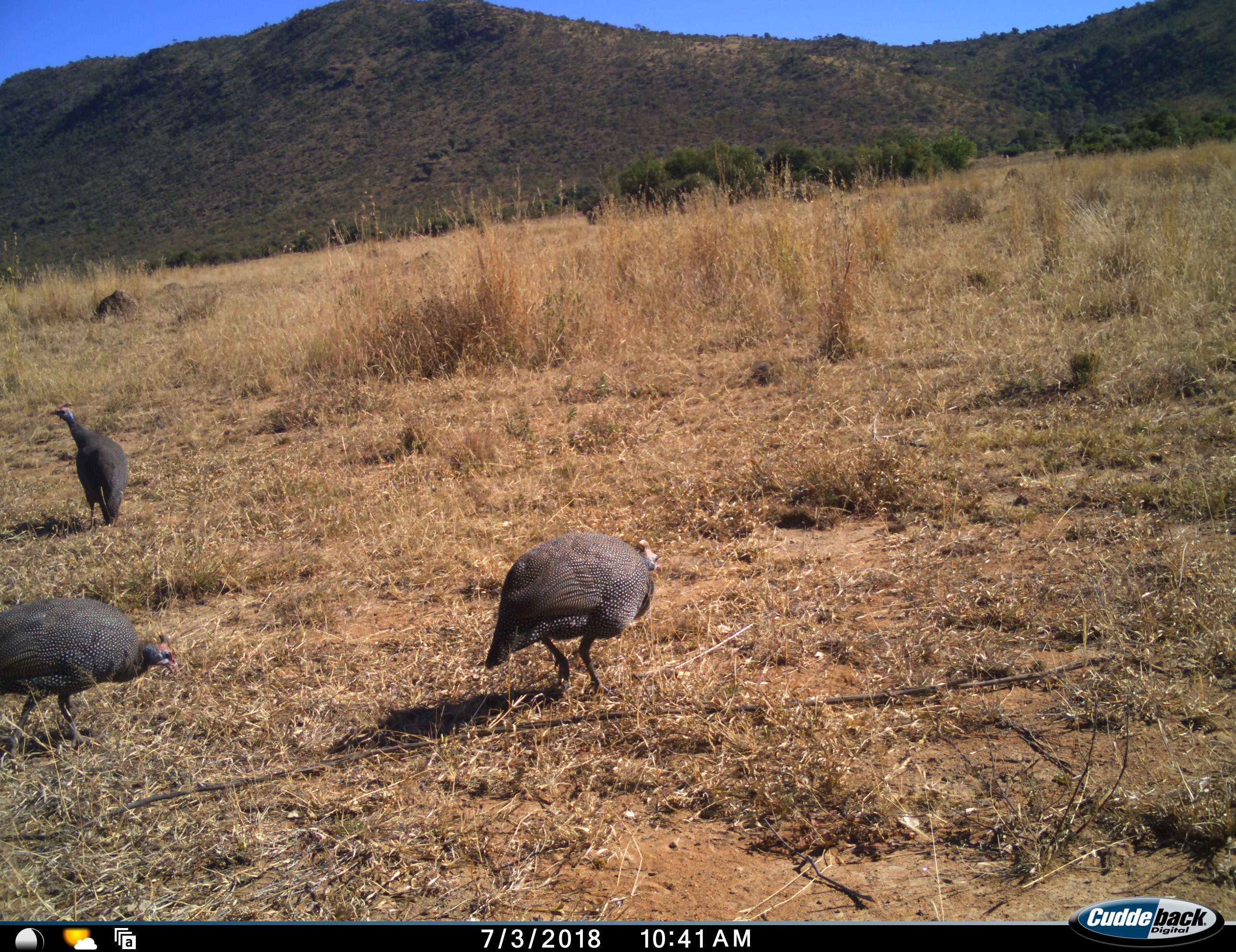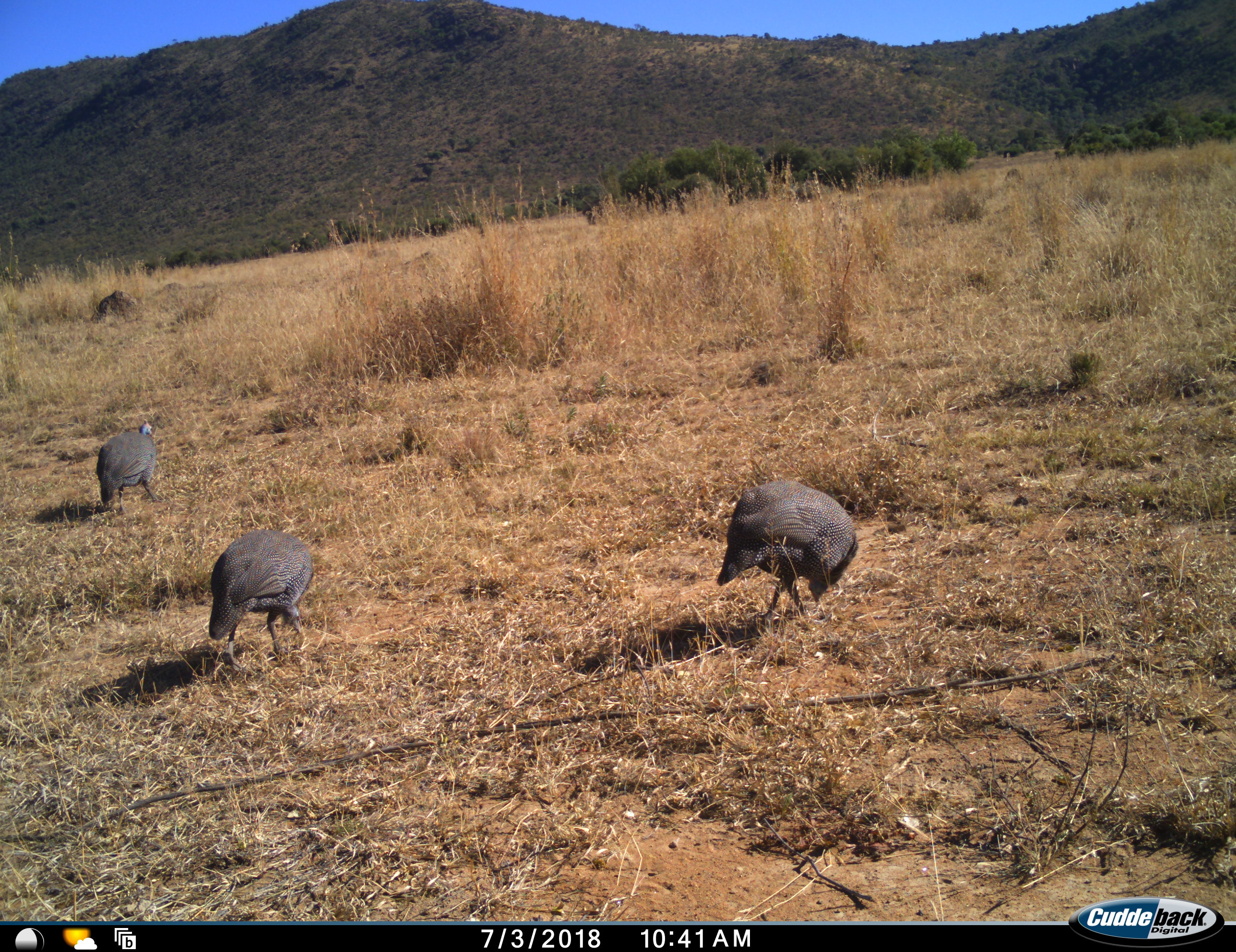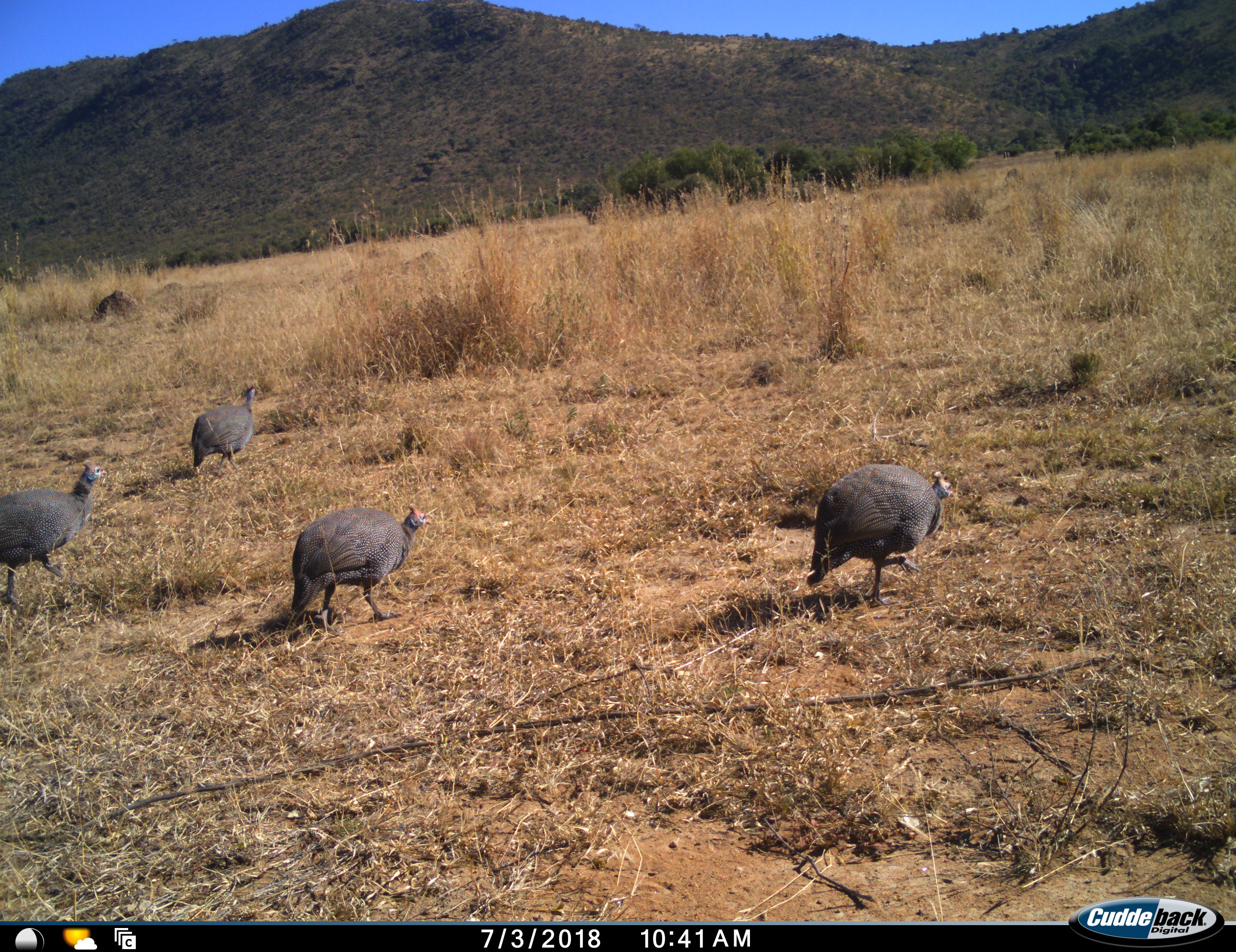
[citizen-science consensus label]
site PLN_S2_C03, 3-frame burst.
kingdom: Animalia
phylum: Chordata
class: Aves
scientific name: Aves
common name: bird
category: birdother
Birdother (bird) (Aves), count 4. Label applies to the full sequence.